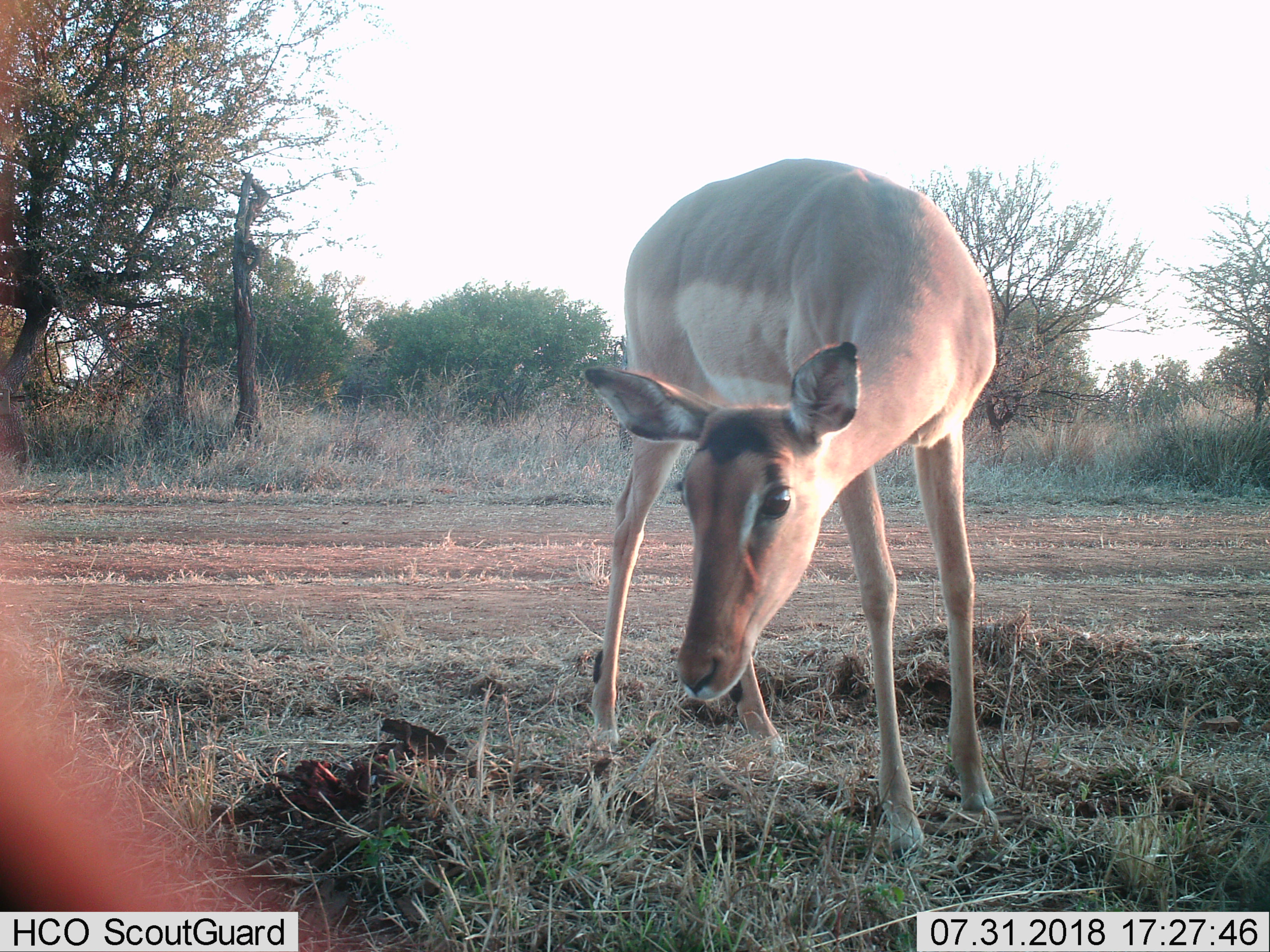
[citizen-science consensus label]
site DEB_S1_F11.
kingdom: Animalia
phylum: Chordata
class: Mammalia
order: Artiodactyla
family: Bovidae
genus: Aepyceros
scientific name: Aepyceros melampus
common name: impala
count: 1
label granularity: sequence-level